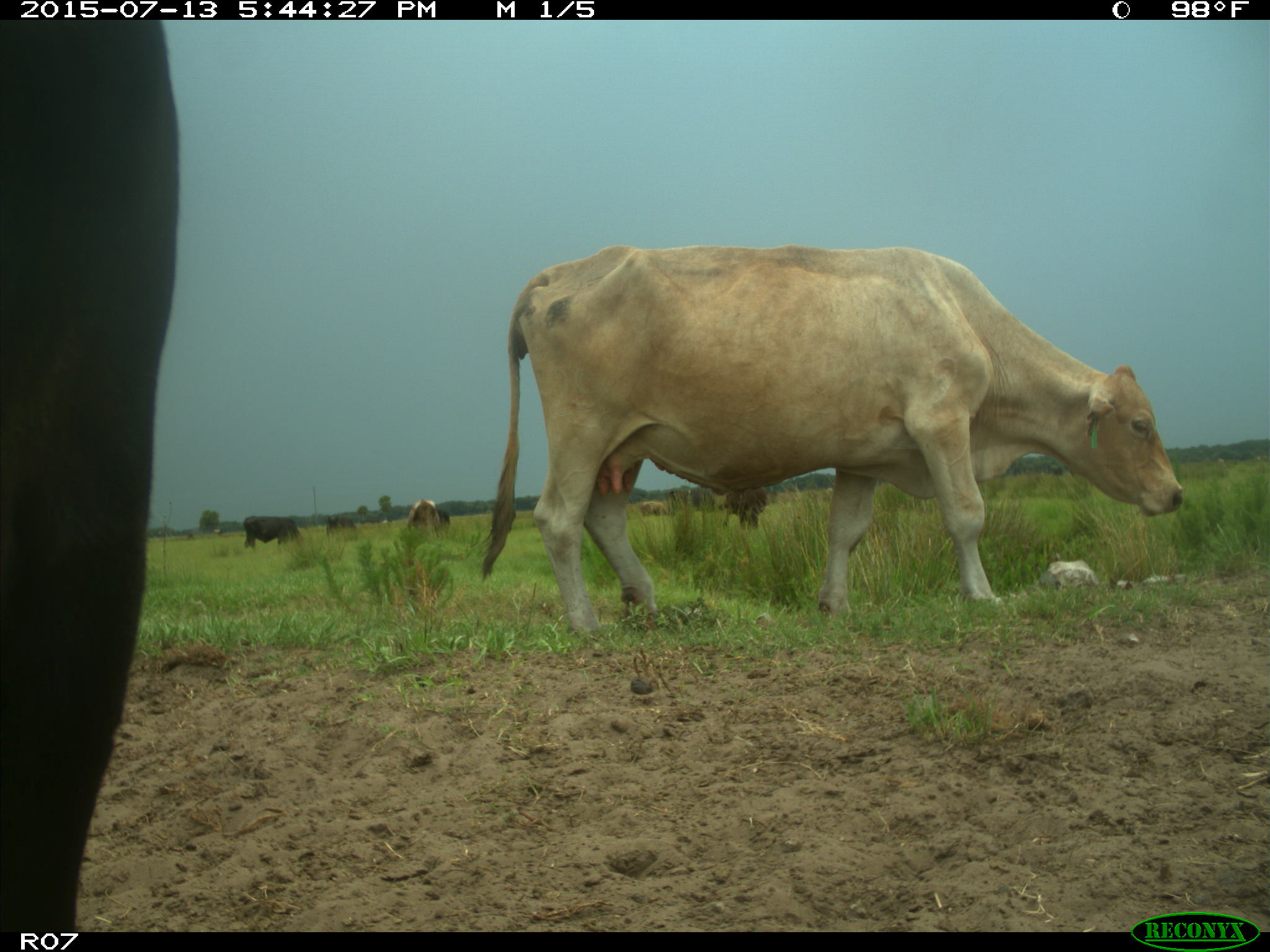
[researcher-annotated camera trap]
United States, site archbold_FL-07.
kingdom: Animalia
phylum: Chordata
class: Mammalia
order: Artiodactyla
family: Bovidae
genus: Bos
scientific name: Bos taurus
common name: domestic cow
Bos taurus (domestic cow).